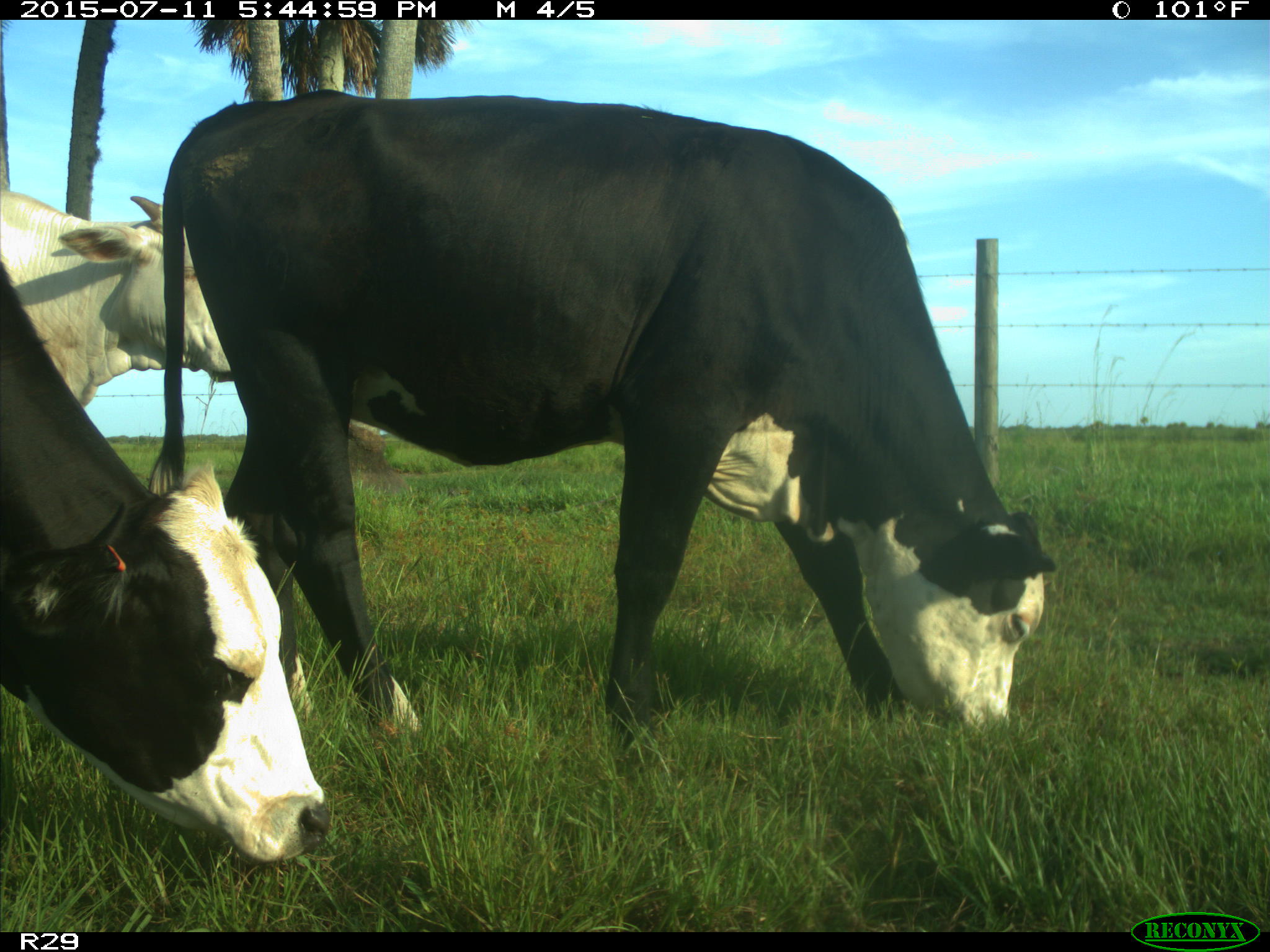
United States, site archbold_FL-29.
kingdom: Animalia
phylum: Chordata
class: Mammalia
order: Artiodactyla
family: Bovidae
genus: Bos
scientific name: Bos taurus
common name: domestic cow